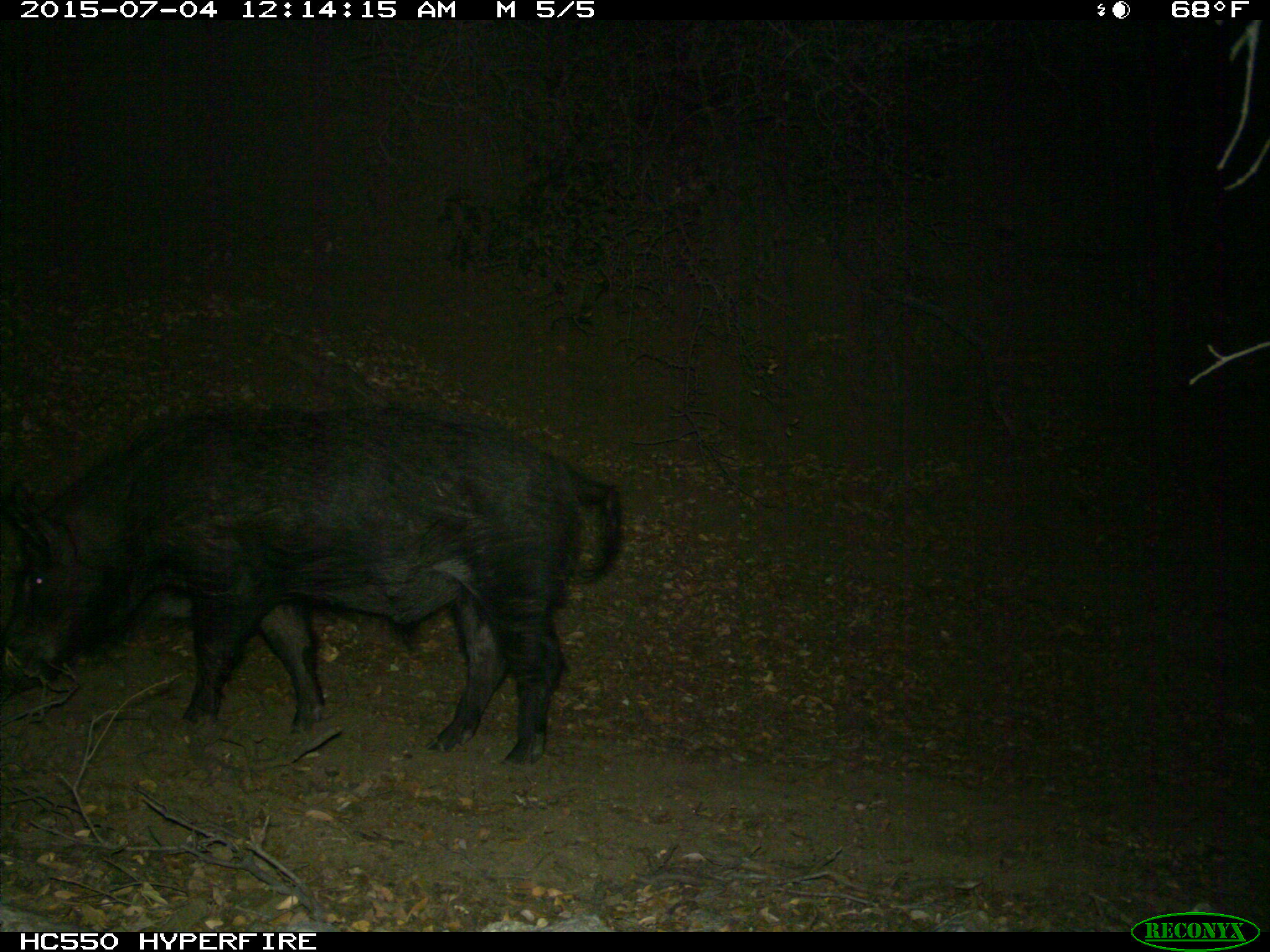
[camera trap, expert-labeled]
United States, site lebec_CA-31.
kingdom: Animalia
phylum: Chordata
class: Mammalia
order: Artiodactyla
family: Suidae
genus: Sus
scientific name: Sus scrofa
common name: wild boar